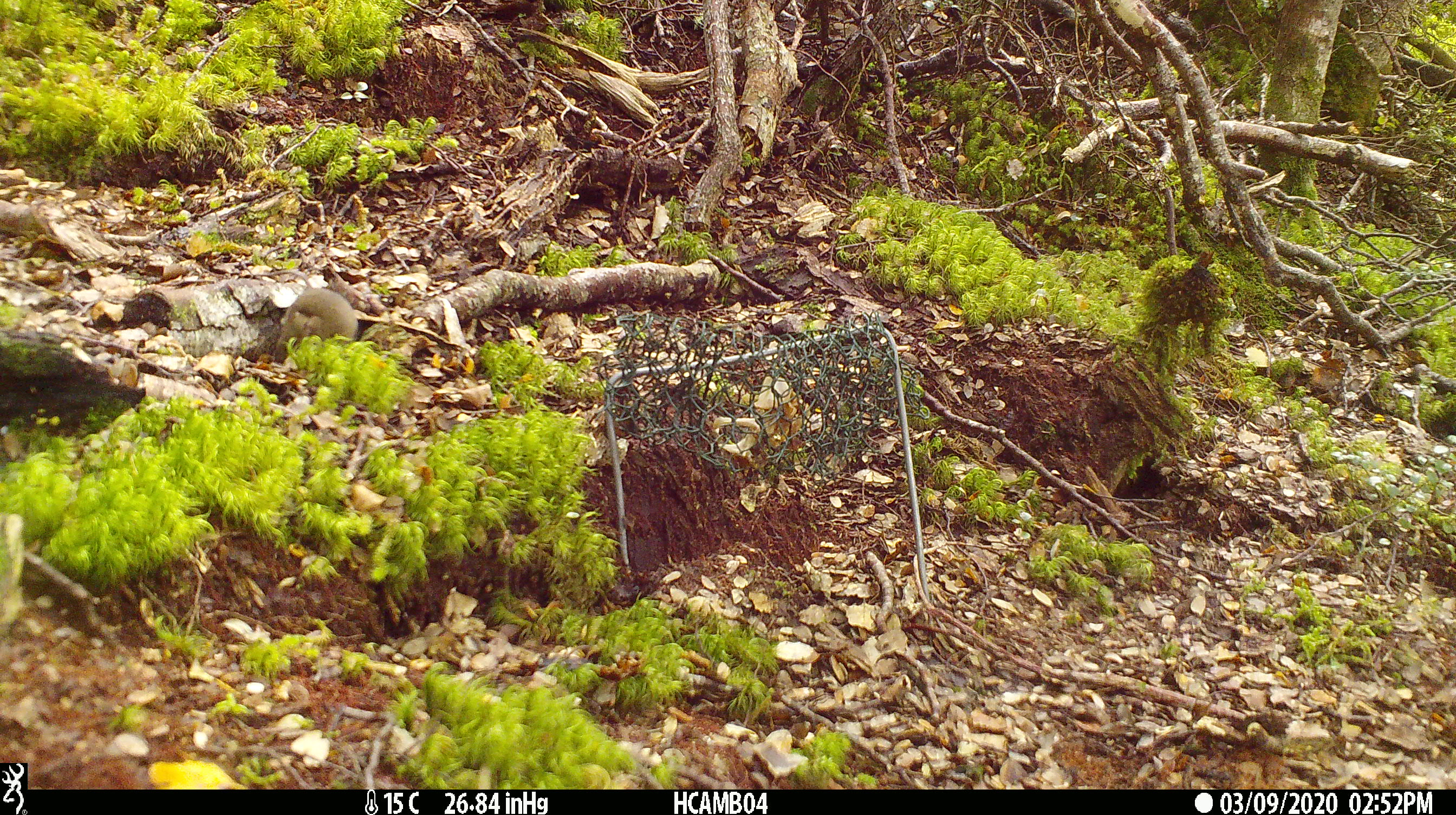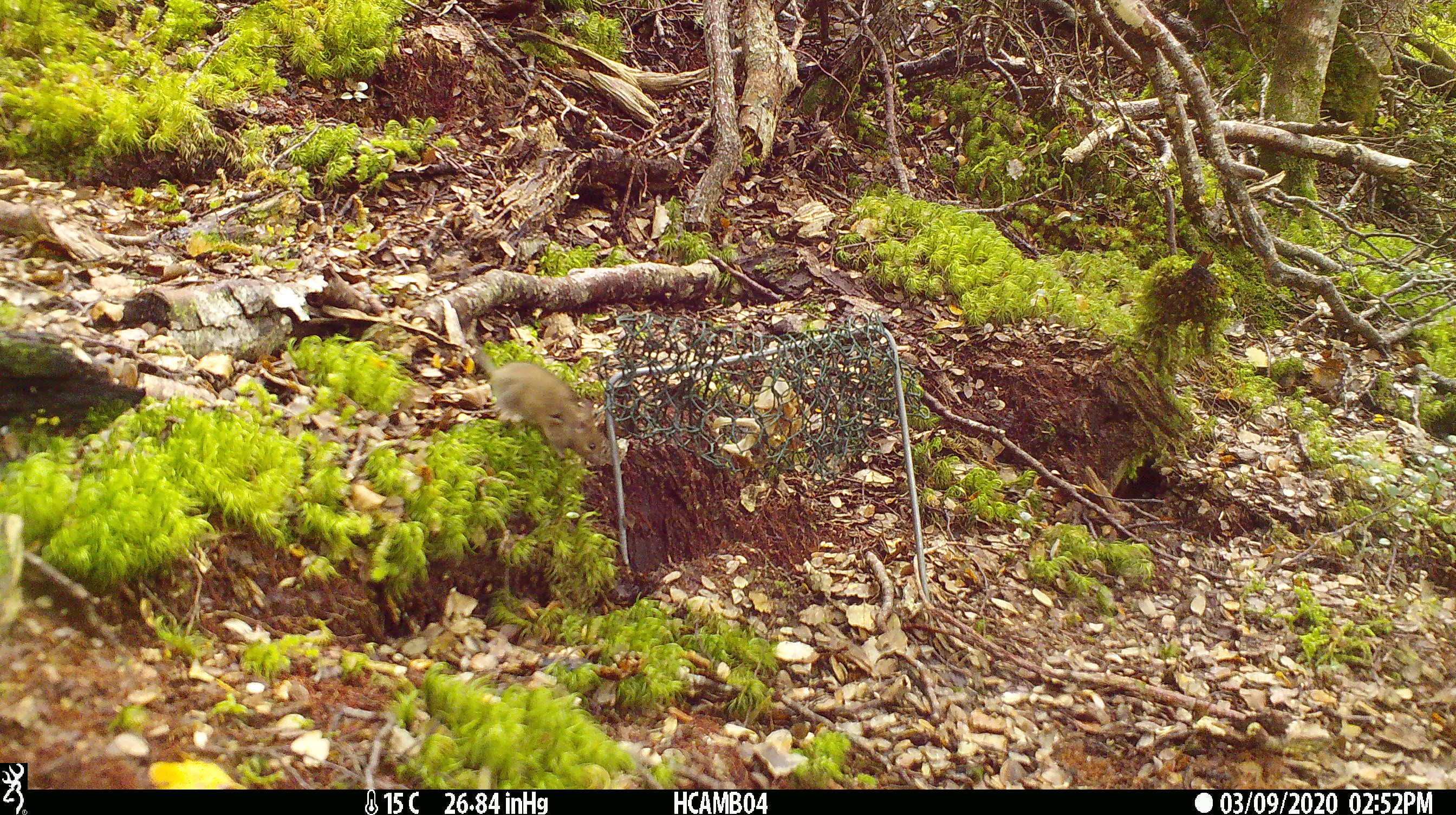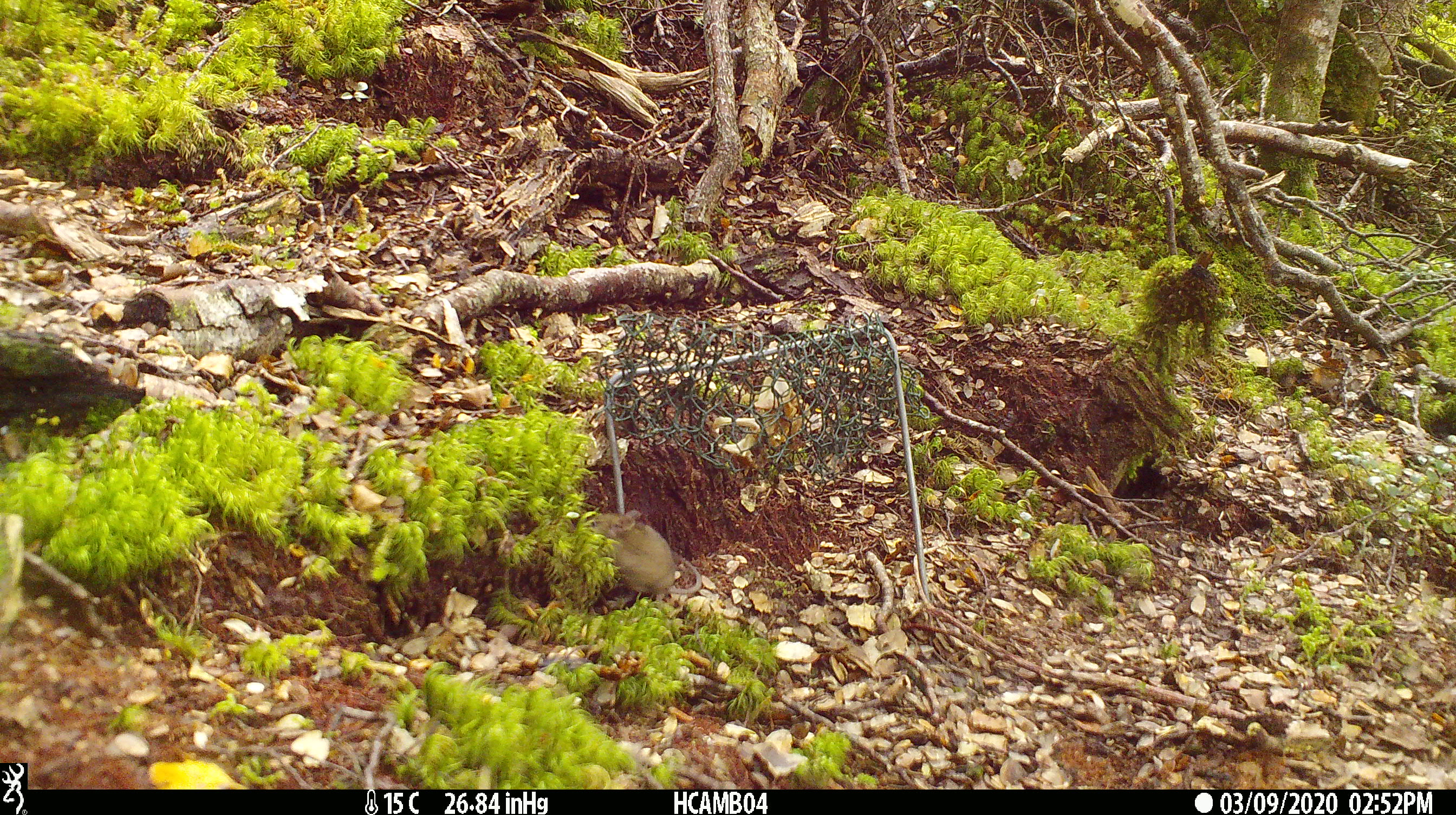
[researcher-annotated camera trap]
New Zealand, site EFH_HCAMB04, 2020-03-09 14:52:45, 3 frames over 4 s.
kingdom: Animalia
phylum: Chordata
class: Mammalia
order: Rodentia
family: Muridae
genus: Mus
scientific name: Mus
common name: mouse